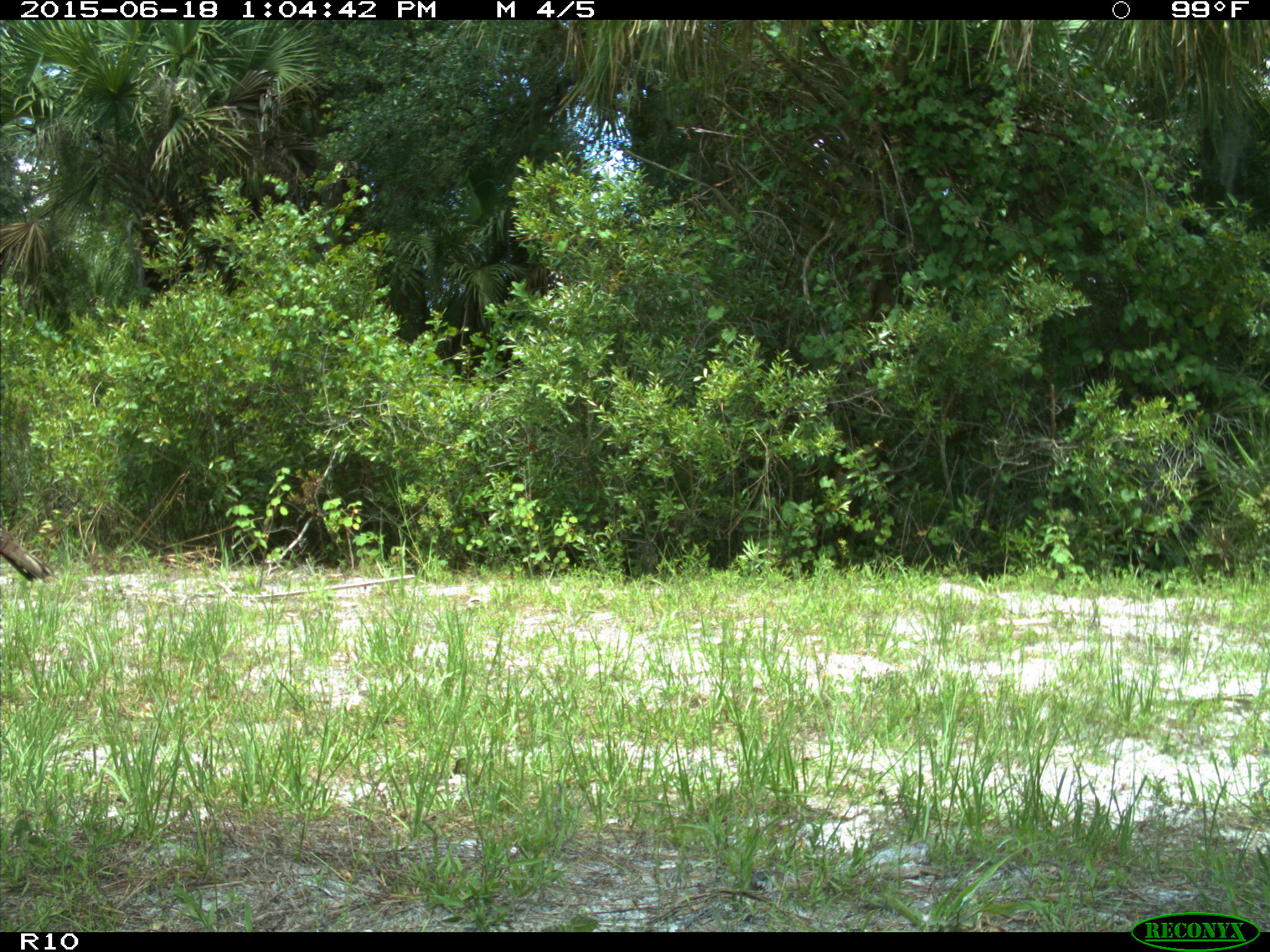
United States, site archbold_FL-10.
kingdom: Animalia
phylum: Chordata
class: Aves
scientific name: Aves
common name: birds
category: unidentified bird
Unidentified bird (birds) (Aves).